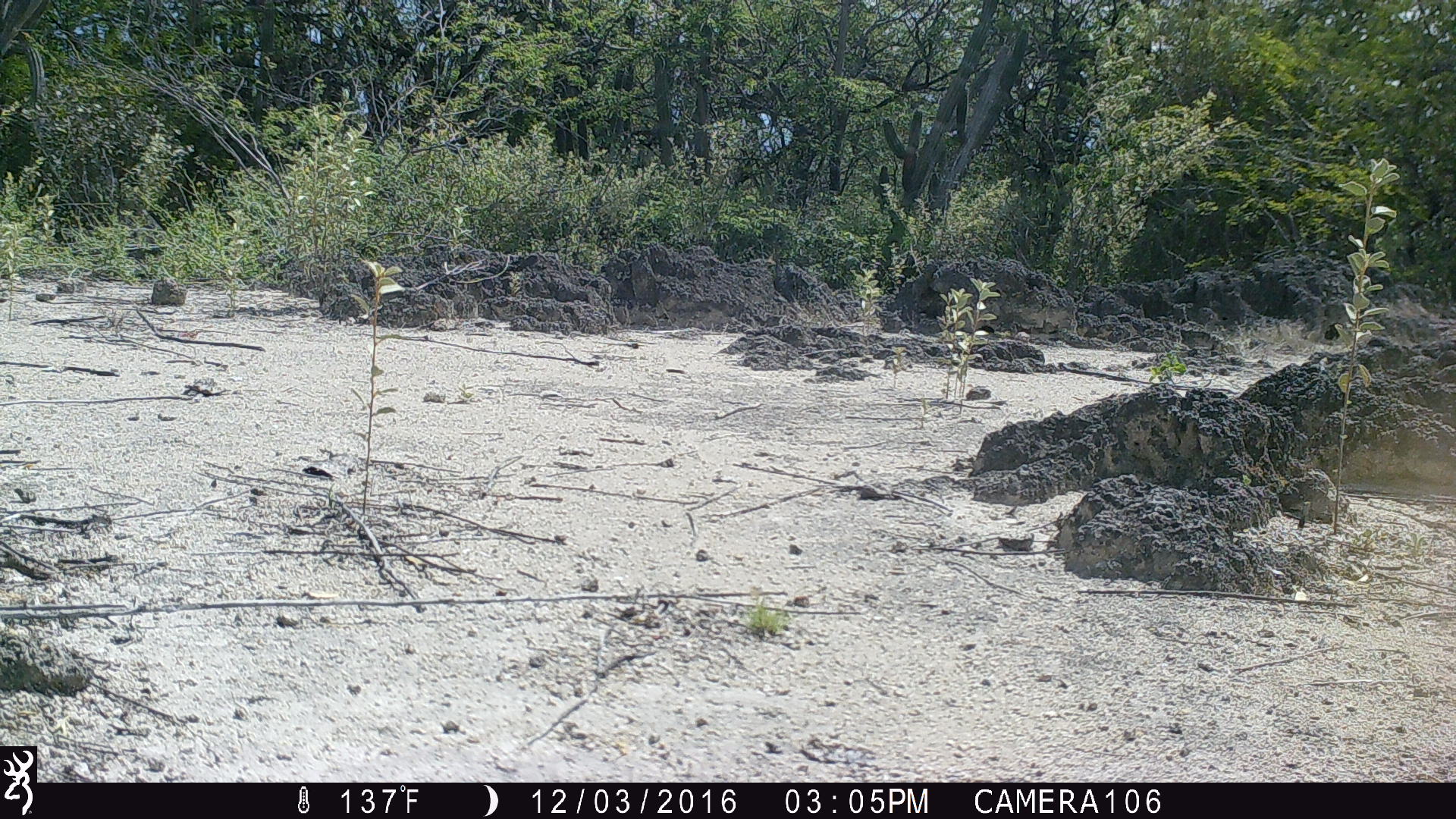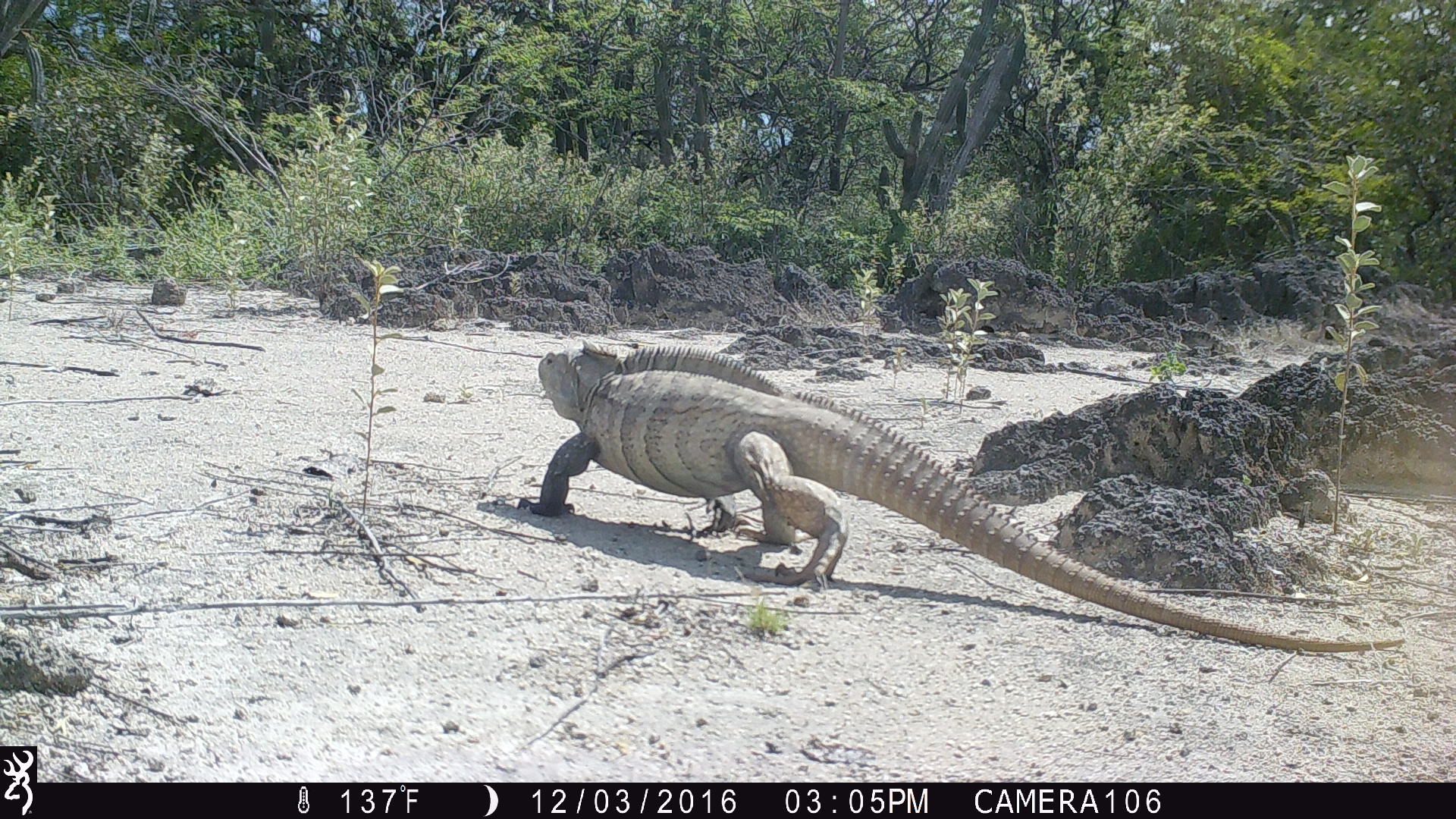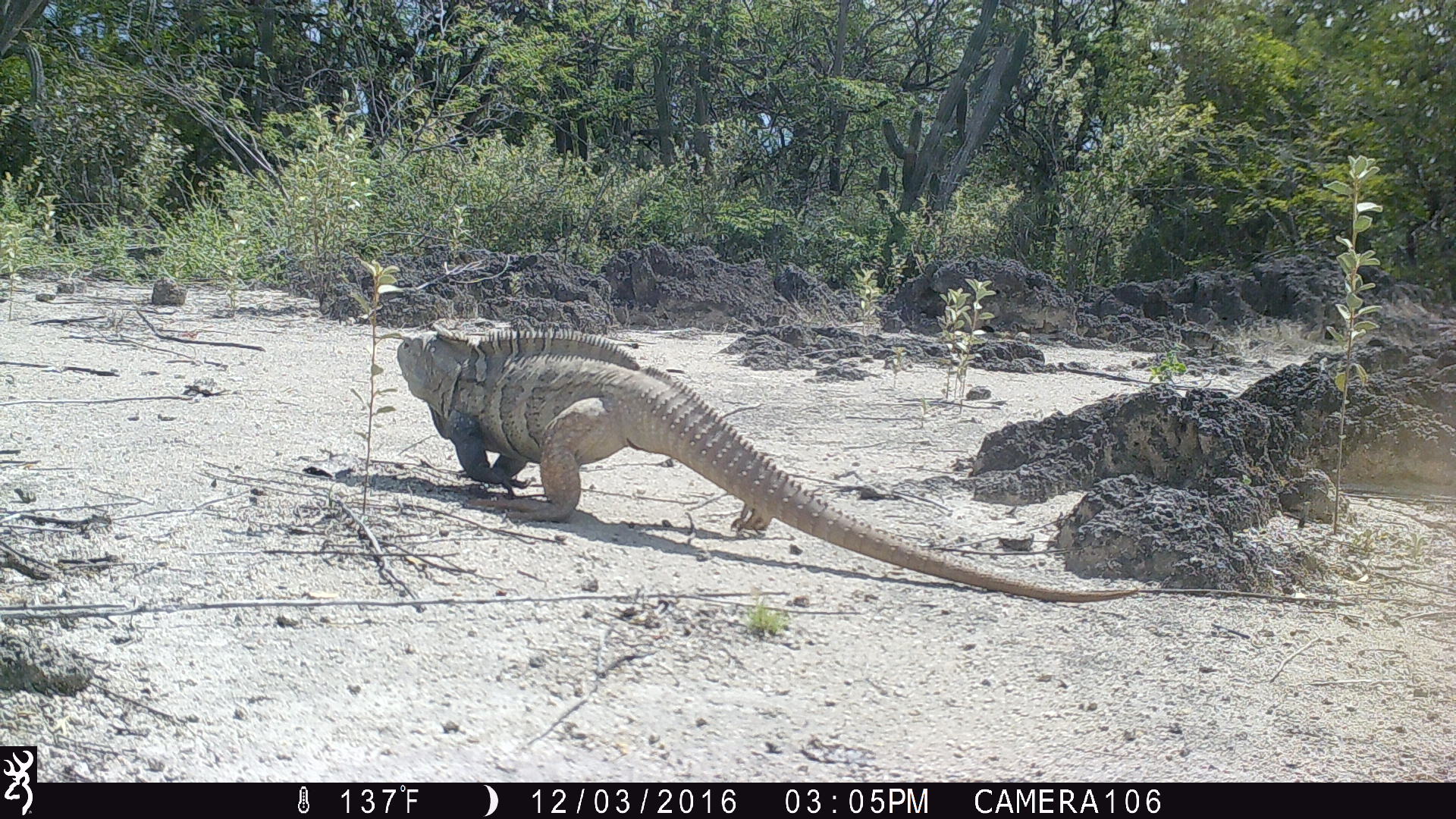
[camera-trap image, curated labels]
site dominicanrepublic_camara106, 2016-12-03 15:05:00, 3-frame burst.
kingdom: Animalia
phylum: Chordata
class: Reptilia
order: Squamata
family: Iguanidae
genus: Iguana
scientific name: Iguana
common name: typical iguanas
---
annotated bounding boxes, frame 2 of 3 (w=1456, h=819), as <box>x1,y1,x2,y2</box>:
iguana: <box>543,335,1404,635</box>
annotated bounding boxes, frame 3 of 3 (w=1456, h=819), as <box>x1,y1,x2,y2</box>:
iguana: <box>390,306,1153,591</box>